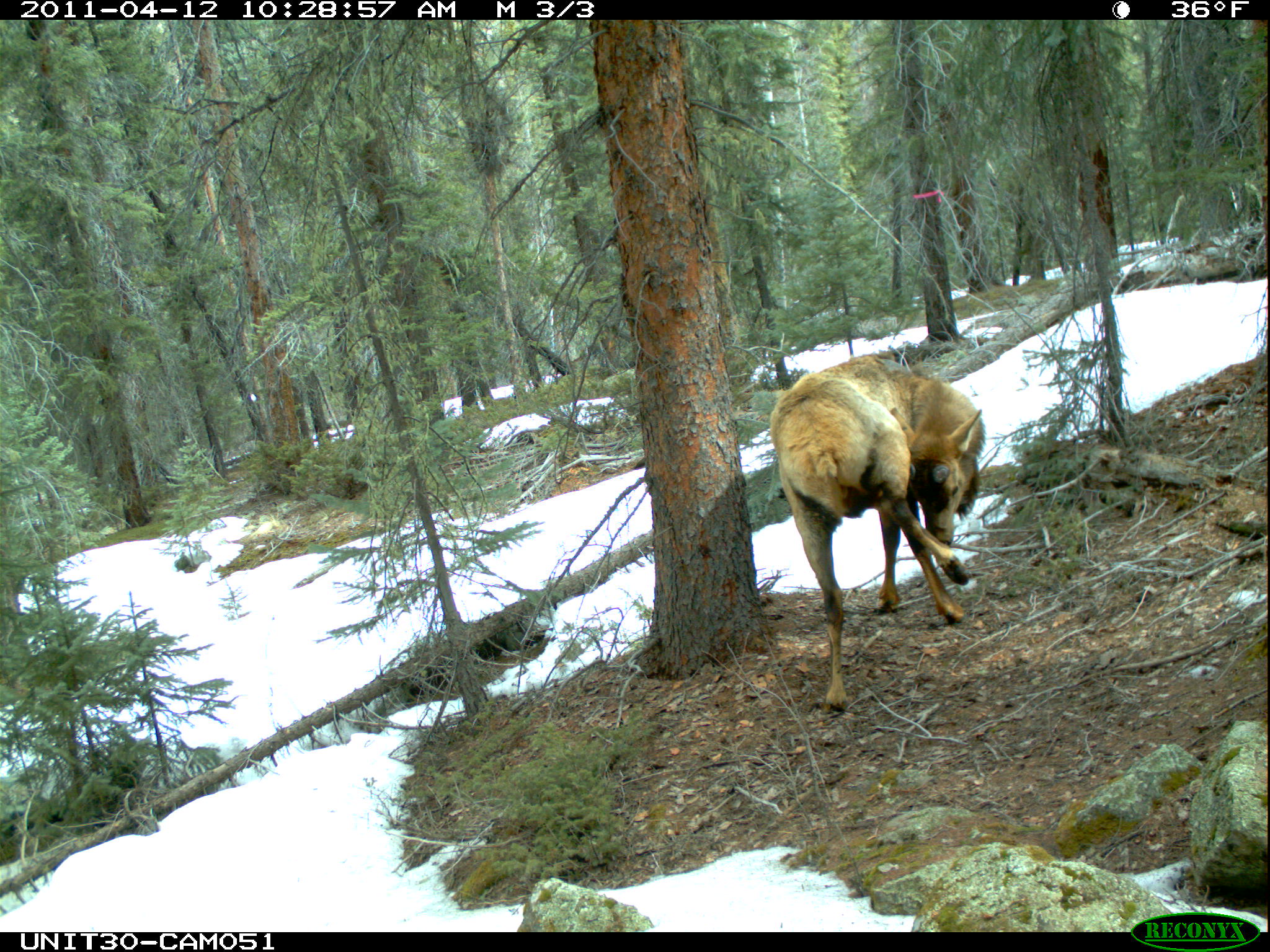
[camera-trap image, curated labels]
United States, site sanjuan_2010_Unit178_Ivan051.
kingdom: Animalia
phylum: Chordata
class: Mammalia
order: Artiodactyla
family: Cervidae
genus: Cervus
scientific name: Cervus elaphus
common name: red deer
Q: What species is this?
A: Cervus elaphus (red deer).